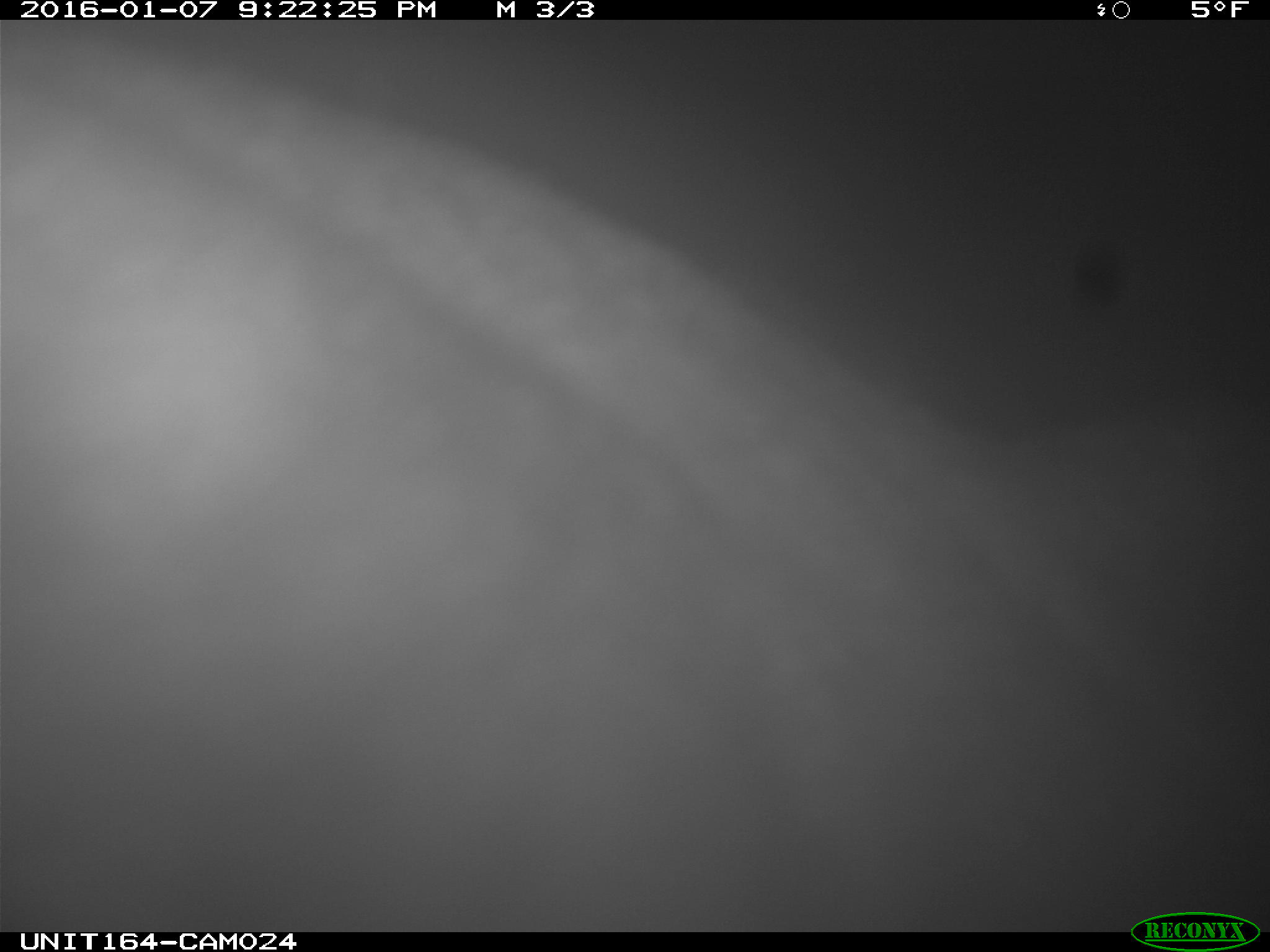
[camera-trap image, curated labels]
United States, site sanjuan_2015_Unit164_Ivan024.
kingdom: Animalia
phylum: Chordata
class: Mammalia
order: Artiodactyla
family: Cervidae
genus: Alces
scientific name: Alces alces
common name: moose